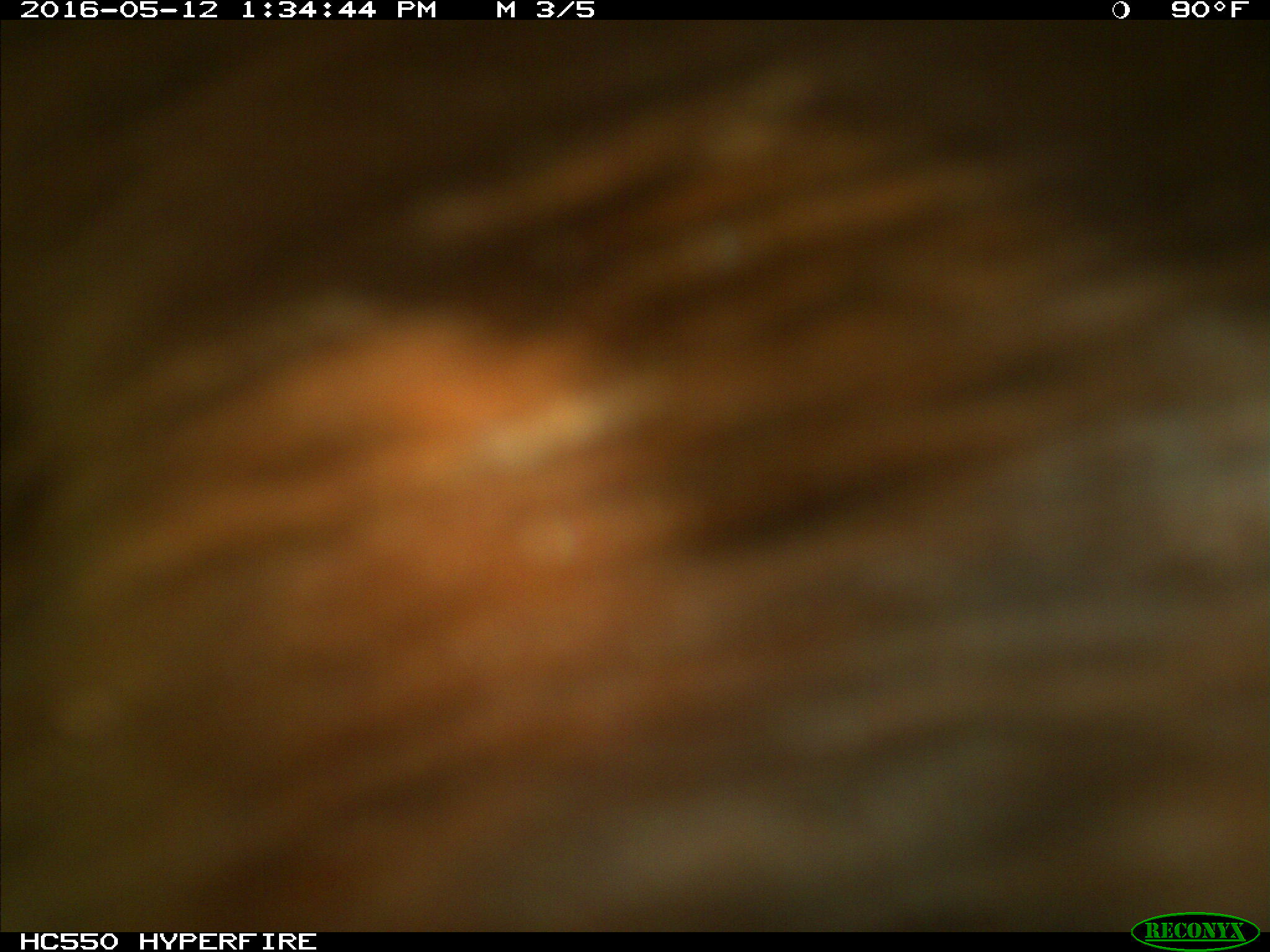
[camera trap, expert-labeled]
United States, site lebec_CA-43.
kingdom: Animalia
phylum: Chordata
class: Mammalia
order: Artiodactyla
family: Bovidae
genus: Bos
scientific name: Bos taurus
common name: domestic cow